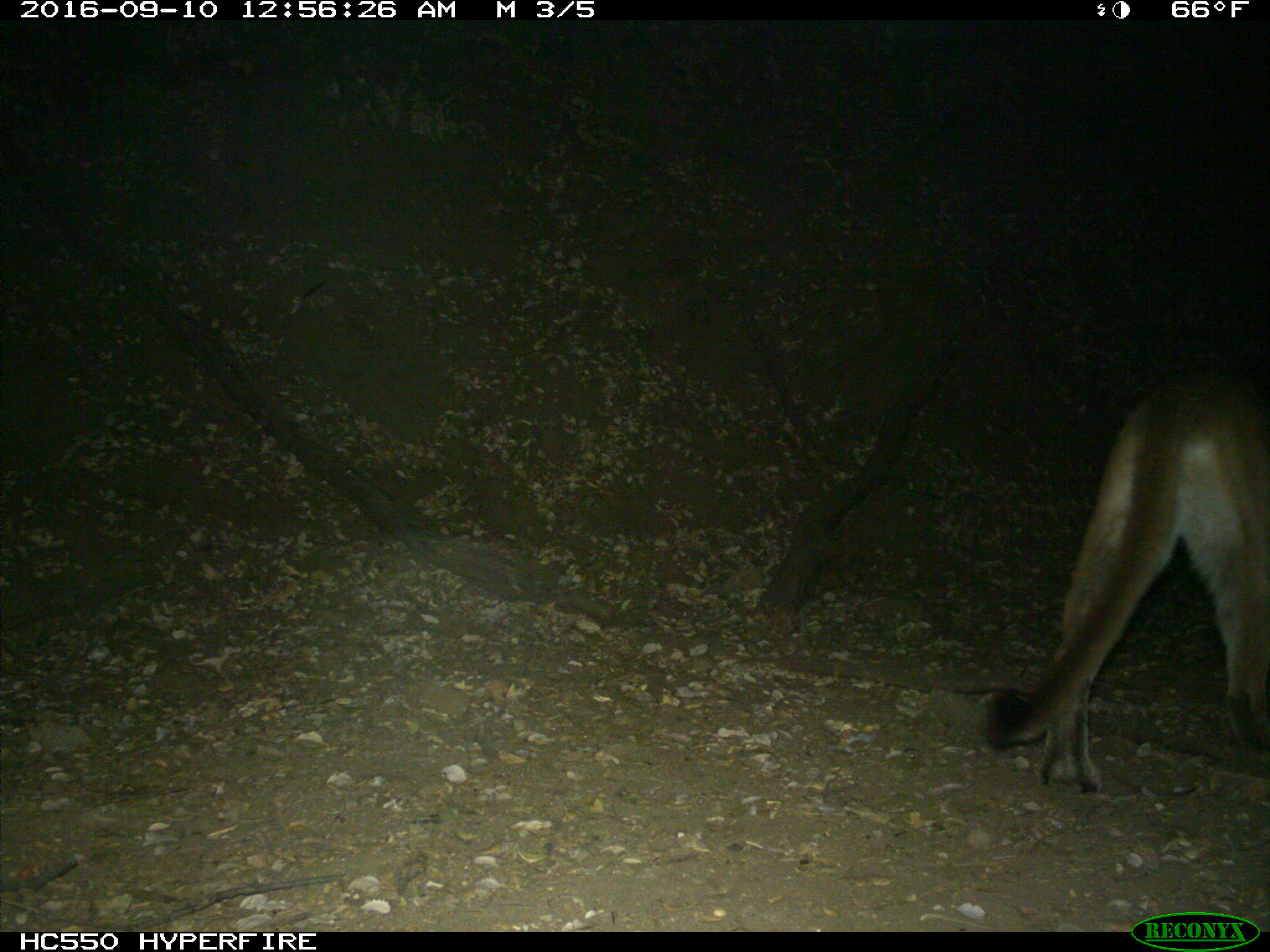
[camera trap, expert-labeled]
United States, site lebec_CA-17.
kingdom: Animalia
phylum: Chordata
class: Mammalia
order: Carnivora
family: Felidae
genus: Puma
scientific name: Puma concolor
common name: mountain lion